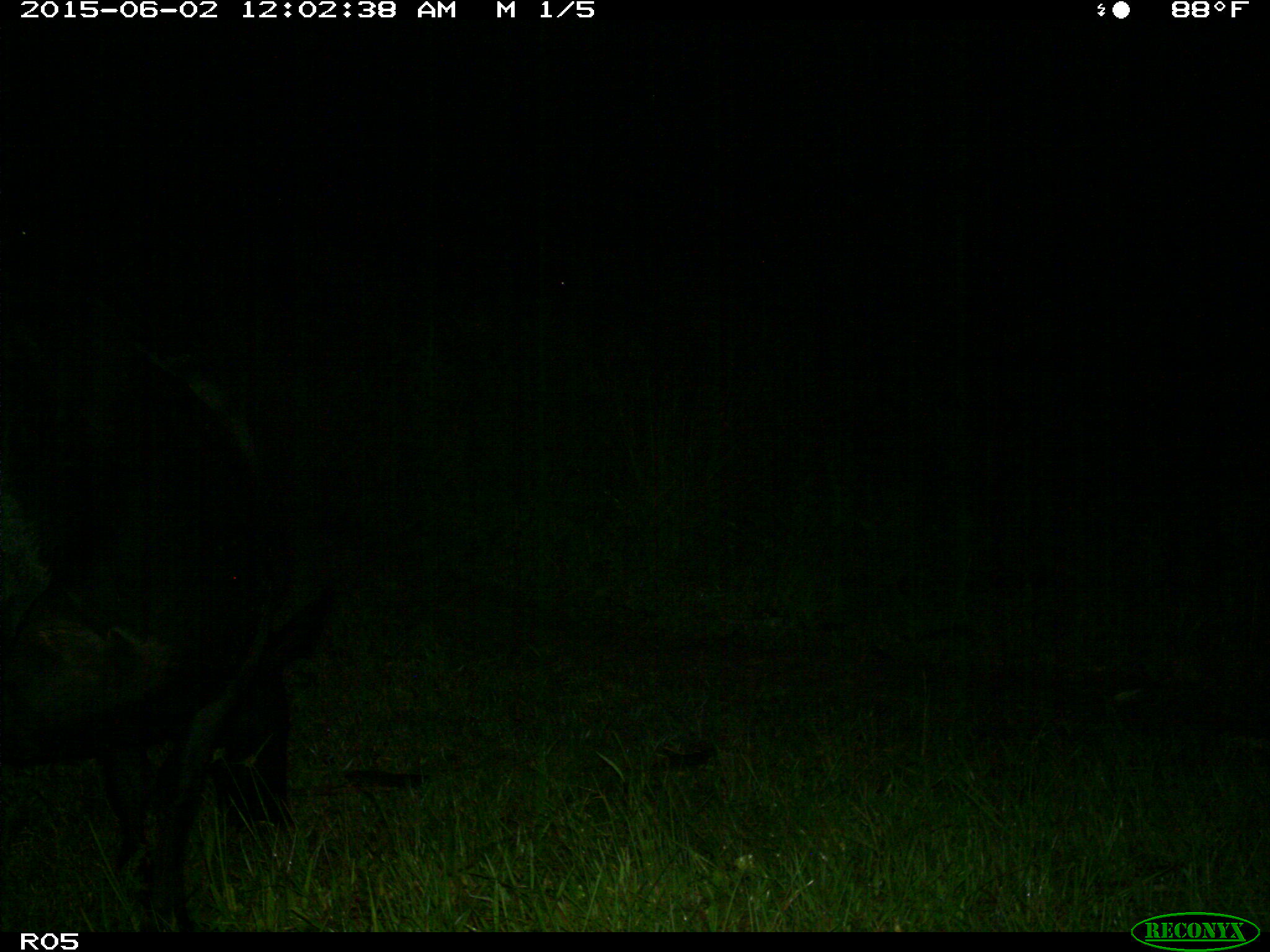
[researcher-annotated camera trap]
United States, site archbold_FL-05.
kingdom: Animalia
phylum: Chordata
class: Mammalia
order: Artiodactyla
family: Bovidae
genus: Bos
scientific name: Bos taurus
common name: domestic cow